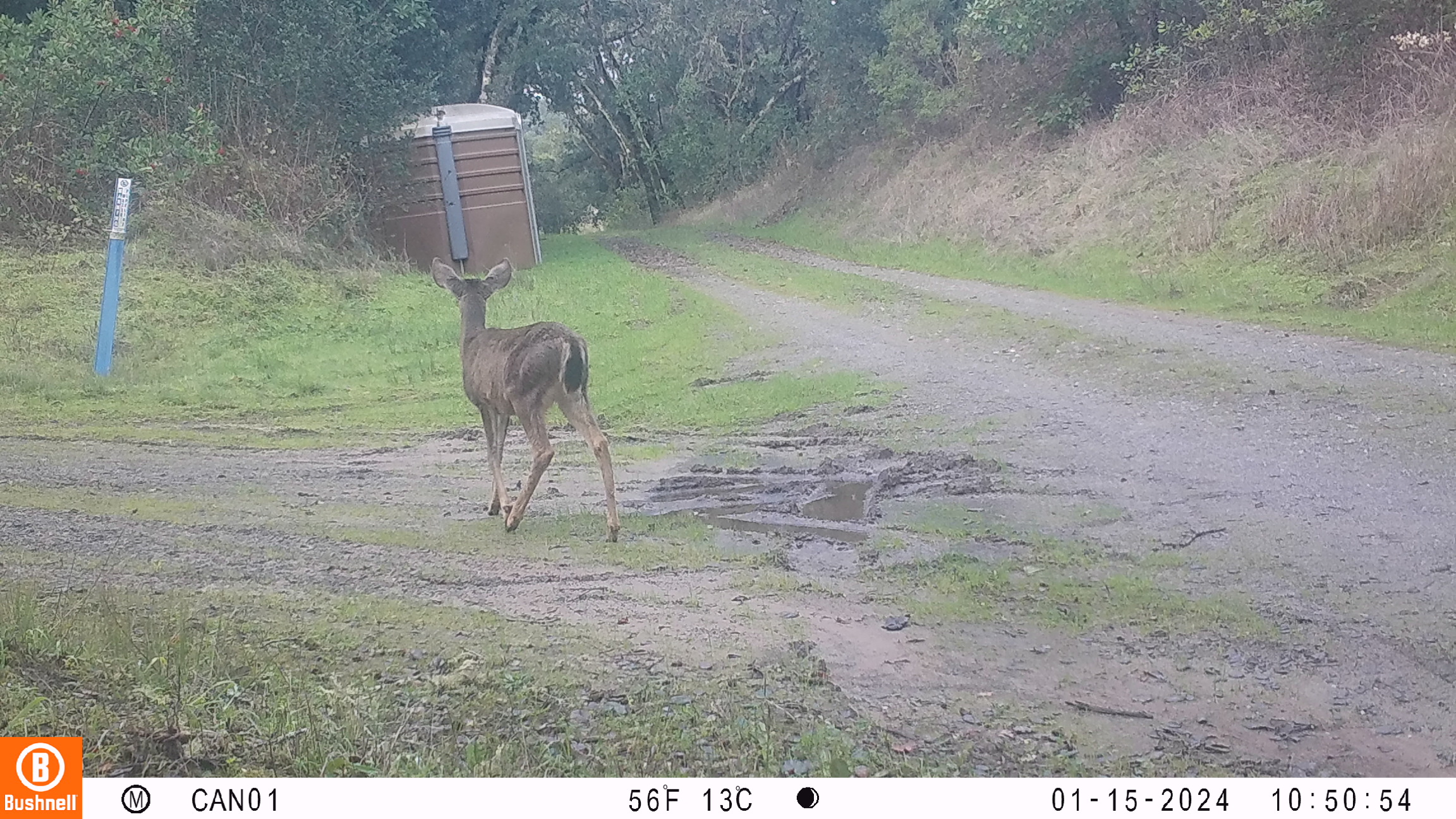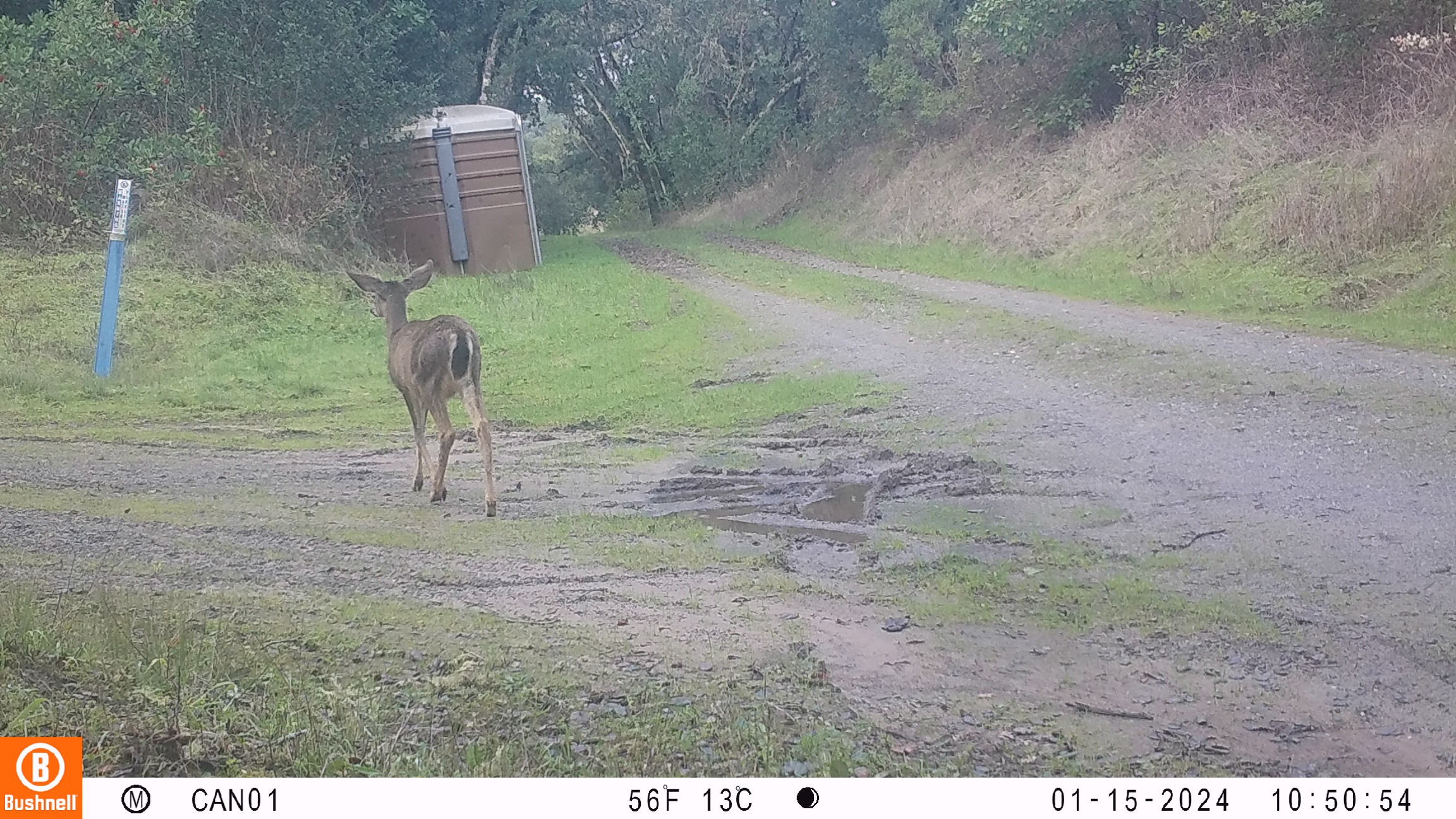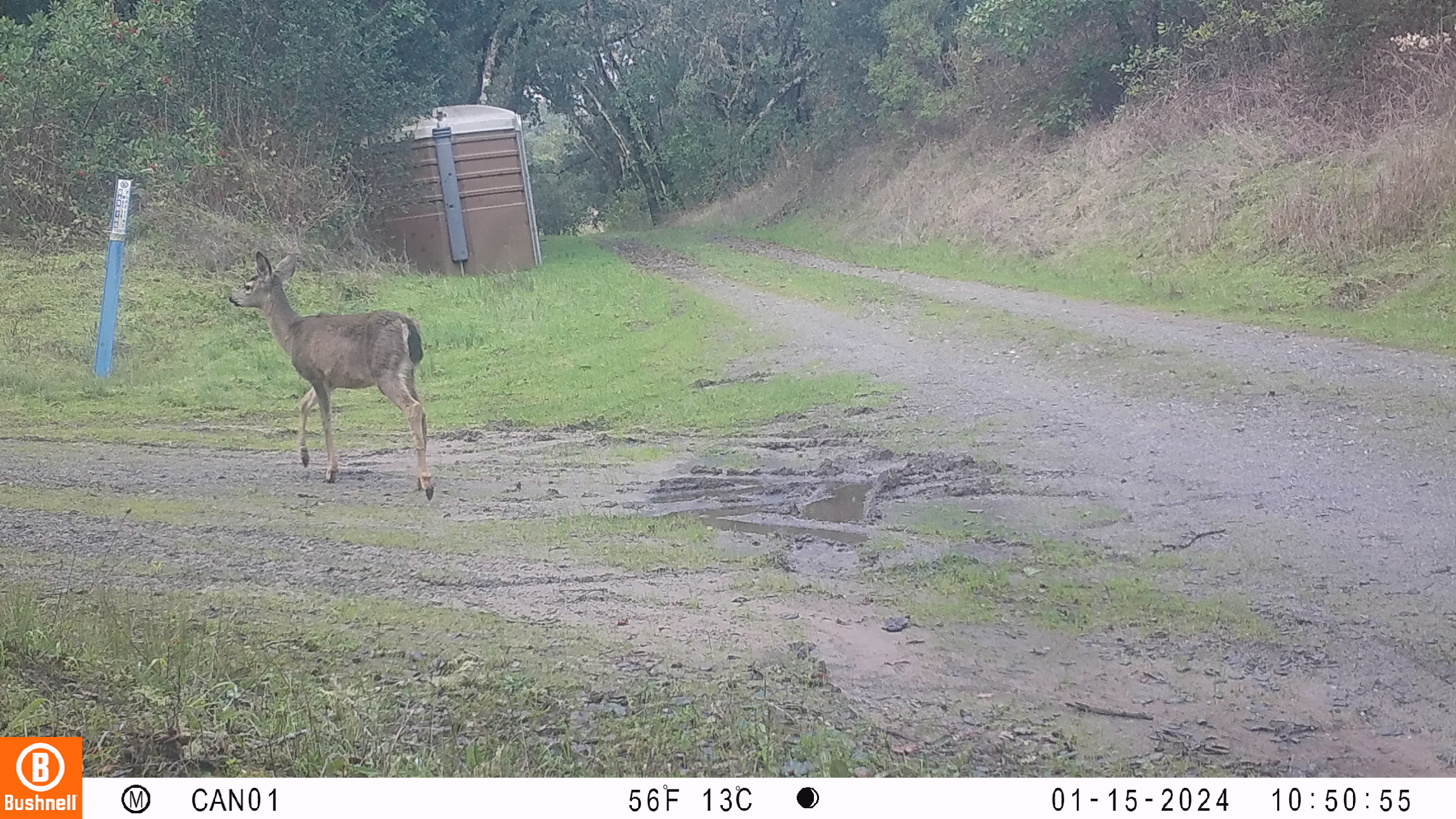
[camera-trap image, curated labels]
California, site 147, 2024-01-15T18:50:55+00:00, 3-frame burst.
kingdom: Animalia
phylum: Chordata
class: Mammalia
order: Artiodactyla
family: Cervidae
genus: Odocoileus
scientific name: Odocoileus hemionus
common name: mule deer